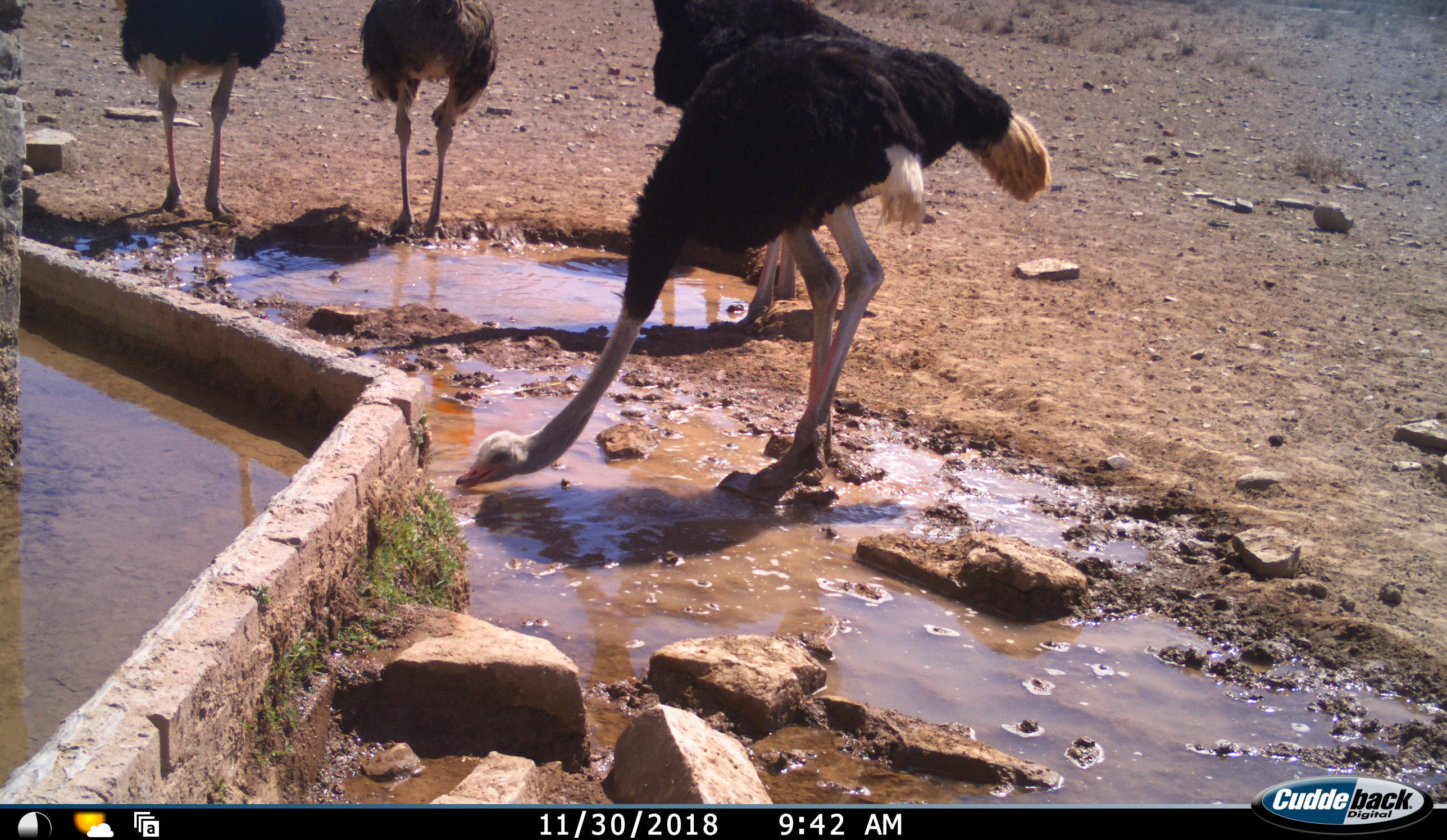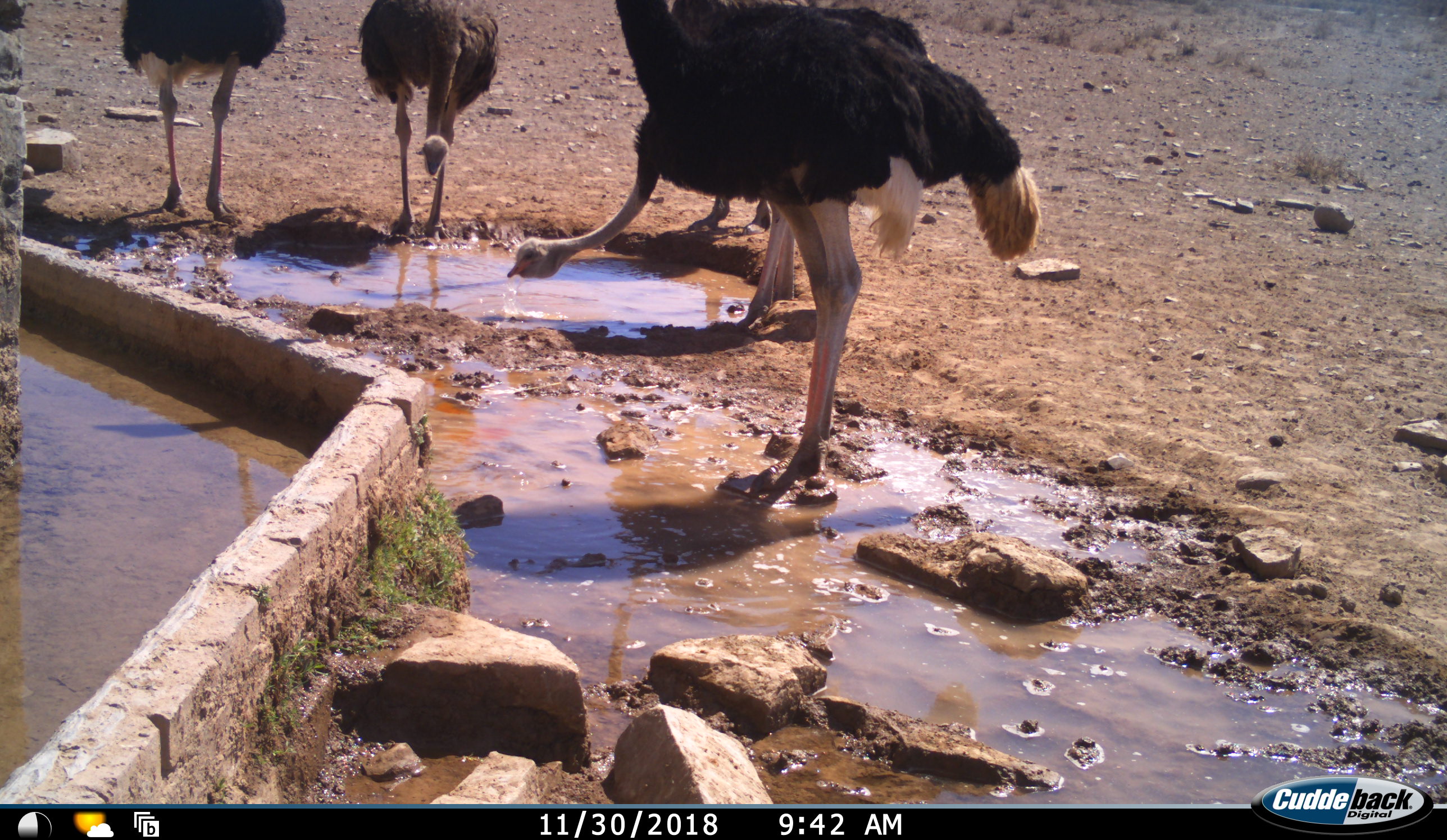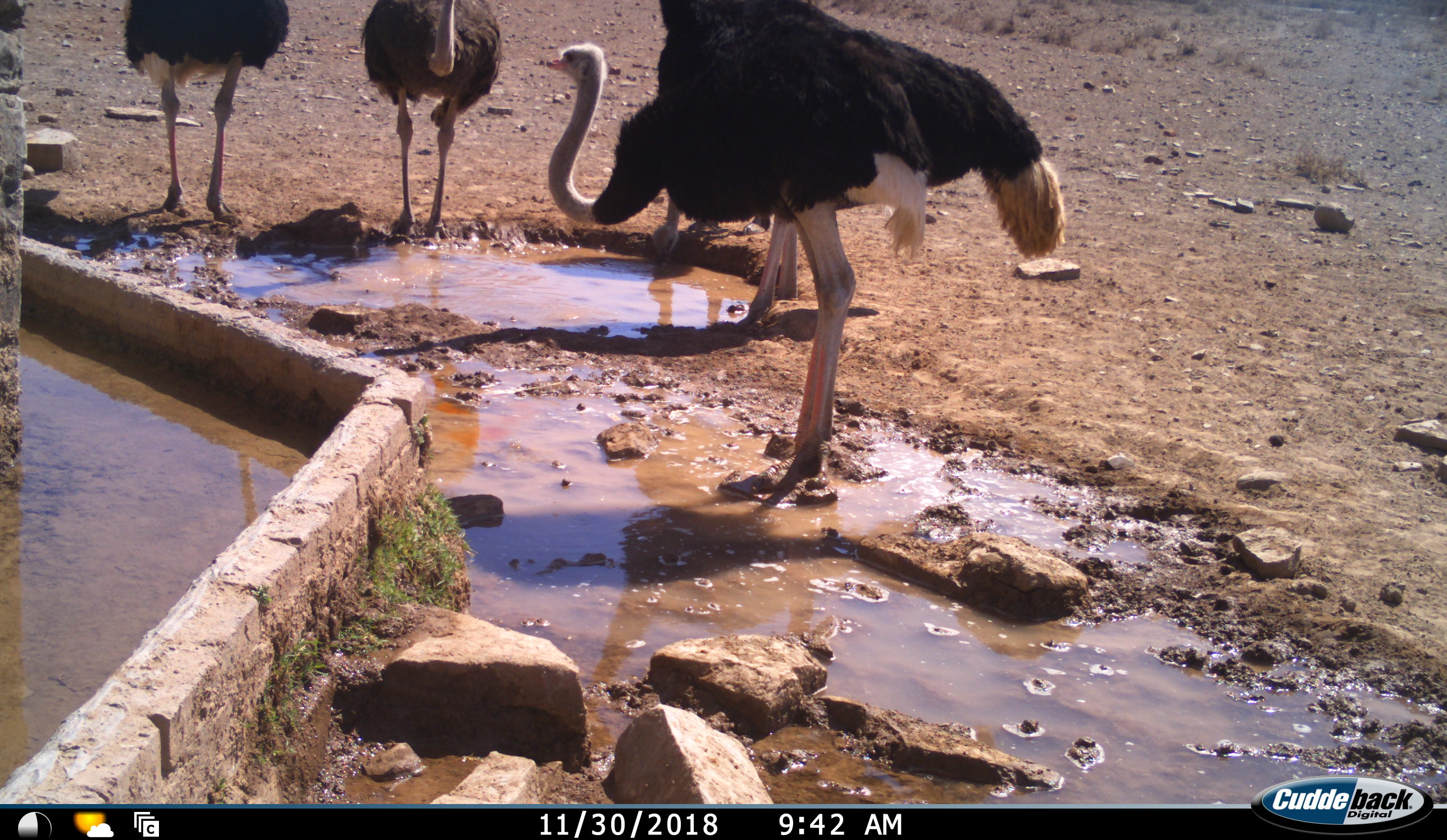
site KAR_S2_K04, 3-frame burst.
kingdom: Animalia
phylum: Chordata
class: Aves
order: Struthioniformes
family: Struthionidae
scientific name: Struthionidae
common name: ostrich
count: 4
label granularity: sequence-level